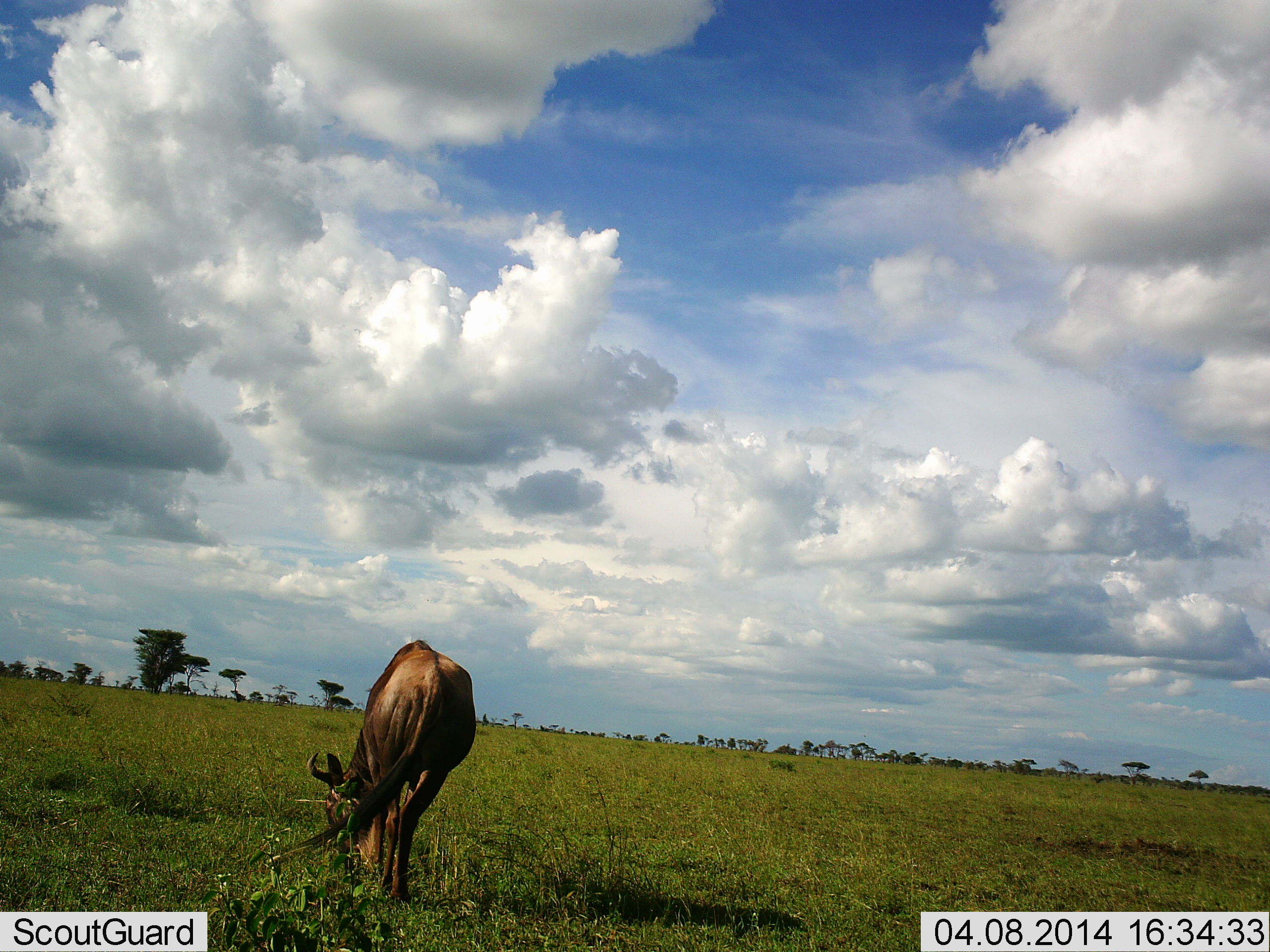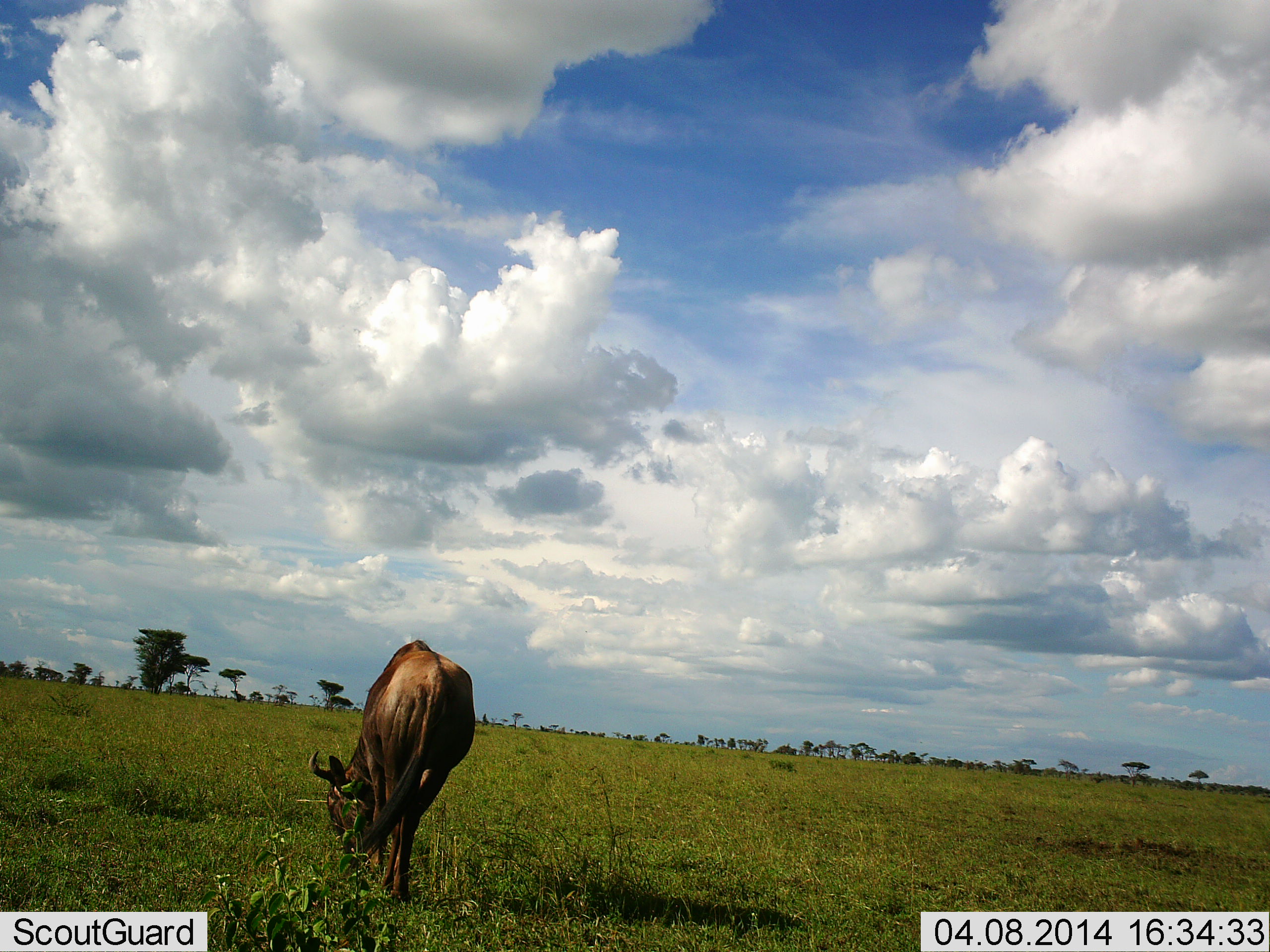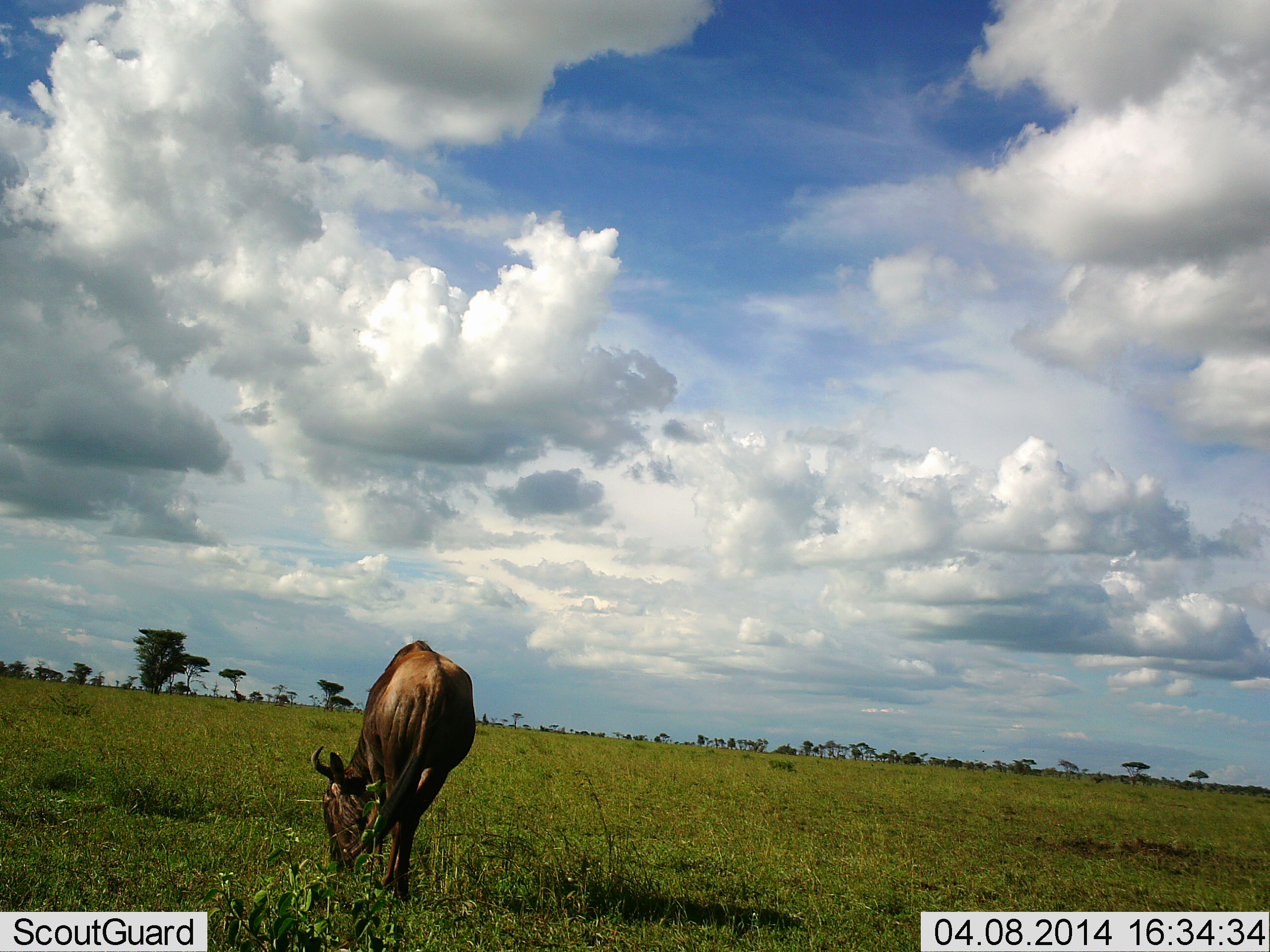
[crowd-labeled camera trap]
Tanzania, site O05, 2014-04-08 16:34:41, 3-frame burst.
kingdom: Animalia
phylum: Chordata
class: Mammalia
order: Artiodactyla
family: Bovidae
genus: Connochaetes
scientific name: Connochaetes taurinus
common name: blue wildebeest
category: wildebeest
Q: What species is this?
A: Wildebeest (blue wildebeest) (Connochaetes taurinus).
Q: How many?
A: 1.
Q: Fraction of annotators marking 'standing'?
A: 10%.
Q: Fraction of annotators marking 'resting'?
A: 0%.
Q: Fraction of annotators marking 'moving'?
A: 0%.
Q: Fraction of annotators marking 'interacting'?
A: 0%.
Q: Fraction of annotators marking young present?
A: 0%.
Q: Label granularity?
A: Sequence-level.